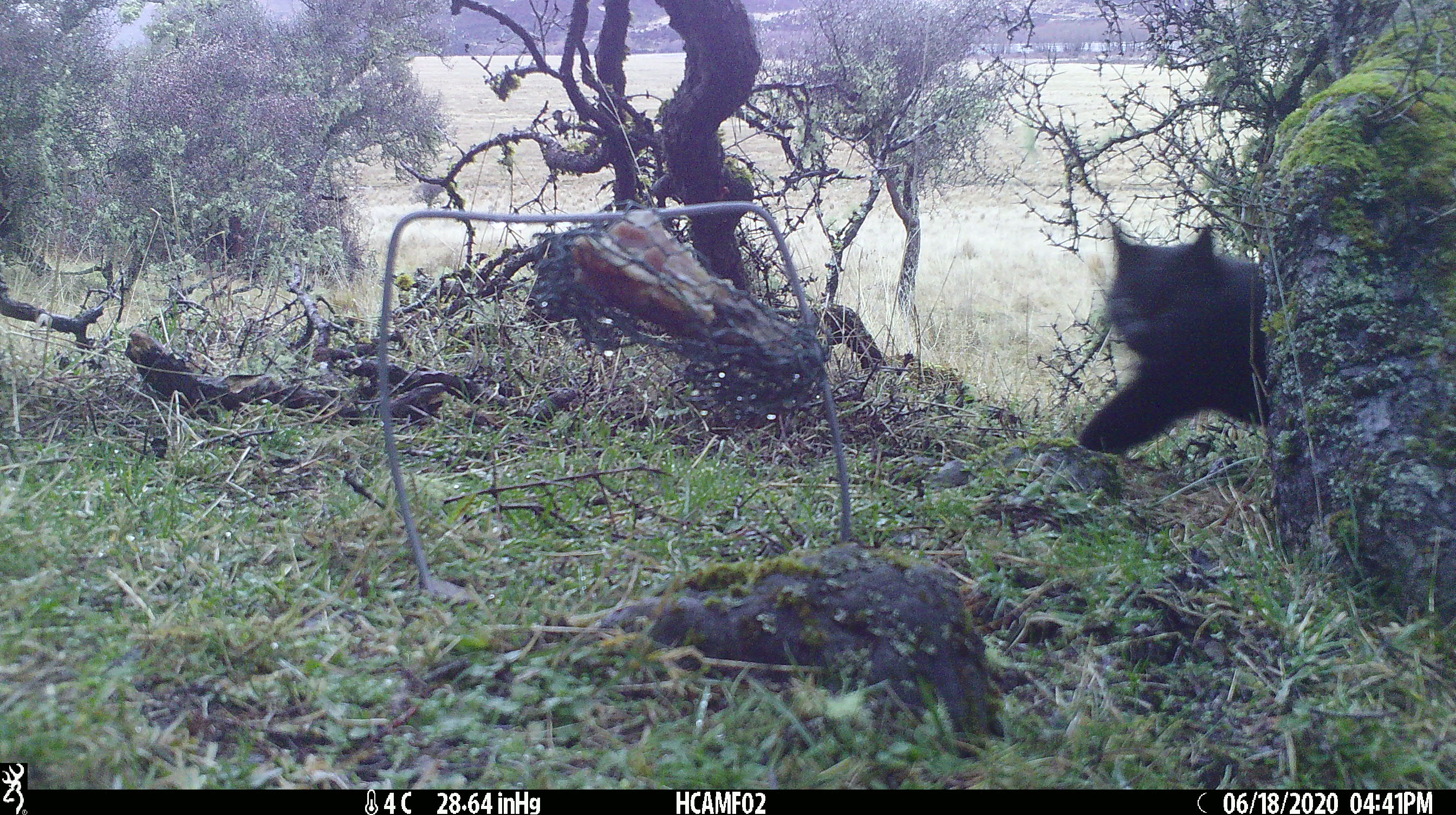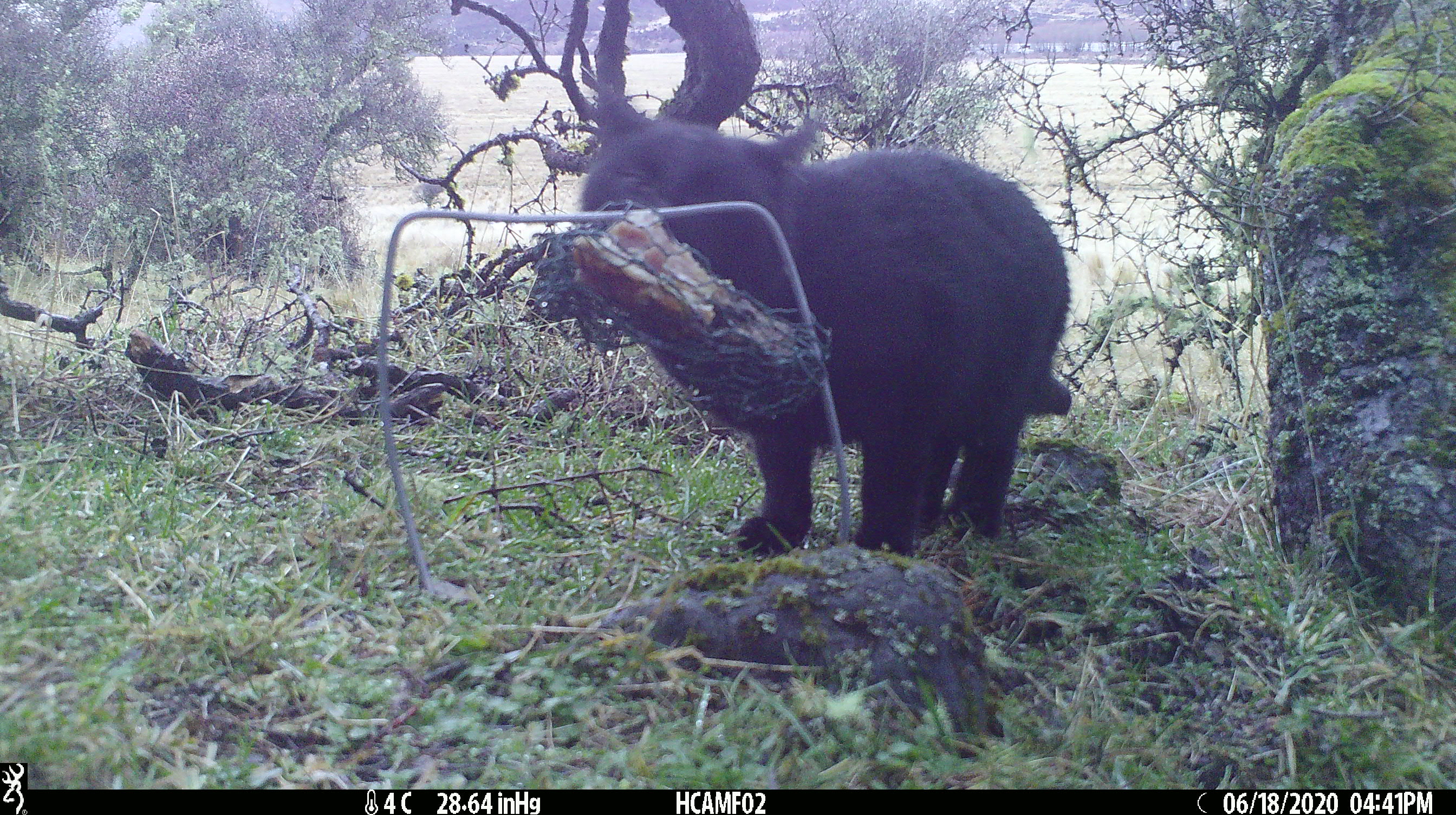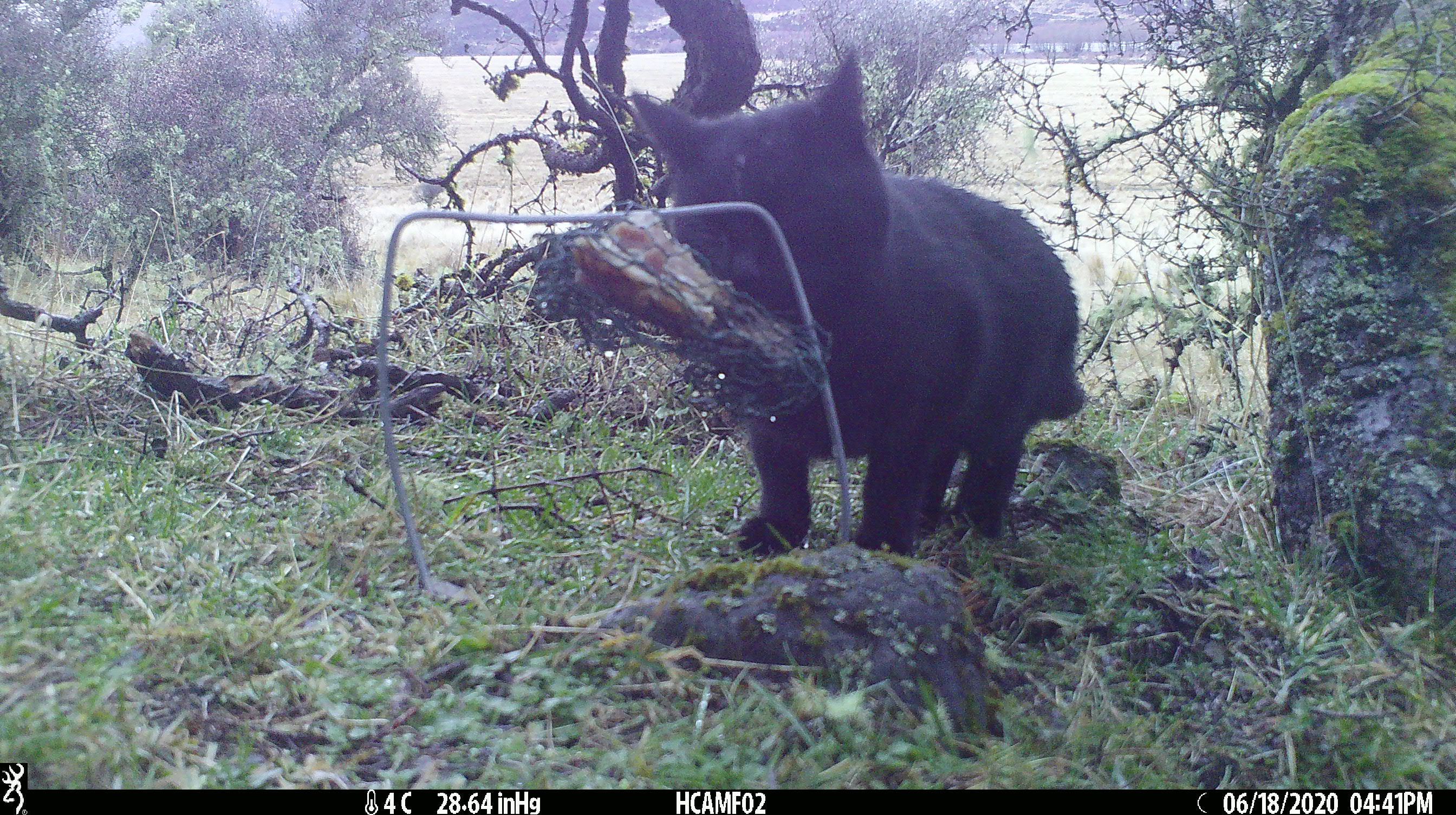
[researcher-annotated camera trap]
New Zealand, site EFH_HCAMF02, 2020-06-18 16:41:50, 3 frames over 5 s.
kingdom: Animalia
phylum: Chordata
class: Mammalia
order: Carnivora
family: Felidae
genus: Felis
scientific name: Felis catus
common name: domestic cat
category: cat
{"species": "cat (domestic cat) (Felis catus)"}